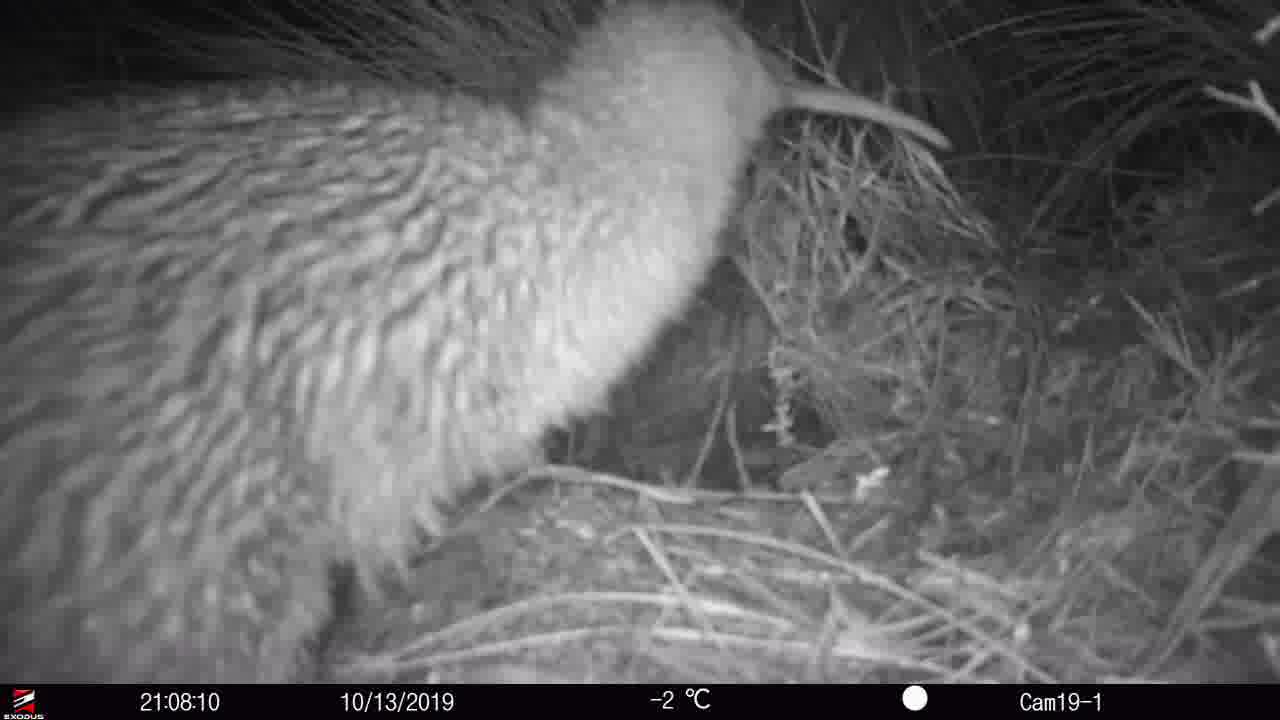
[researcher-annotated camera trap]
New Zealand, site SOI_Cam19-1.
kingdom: Animalia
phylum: Chordata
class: Aves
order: Apterygiformes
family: Apterygidae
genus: Apteryx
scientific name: Apteryx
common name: kiwi